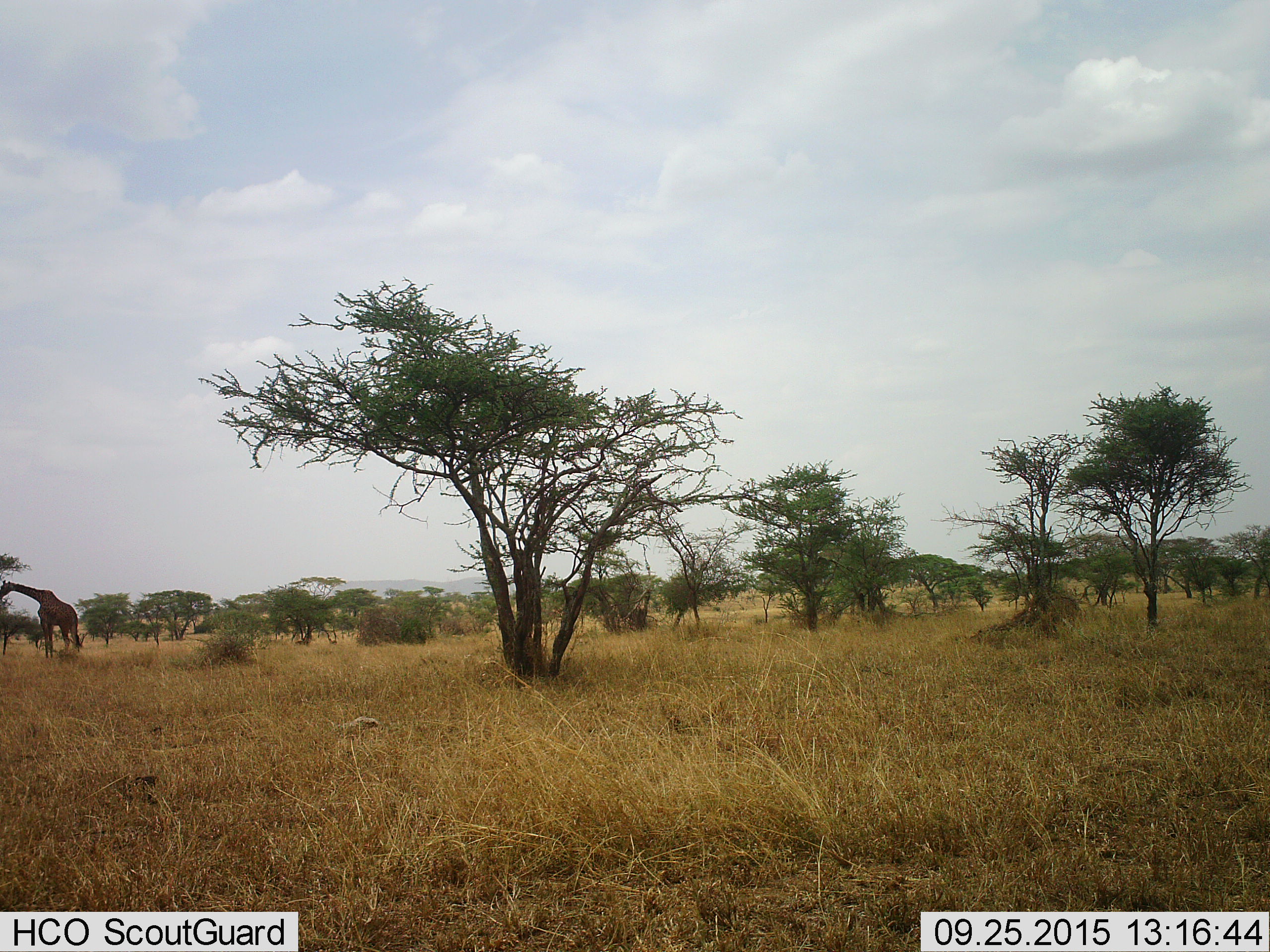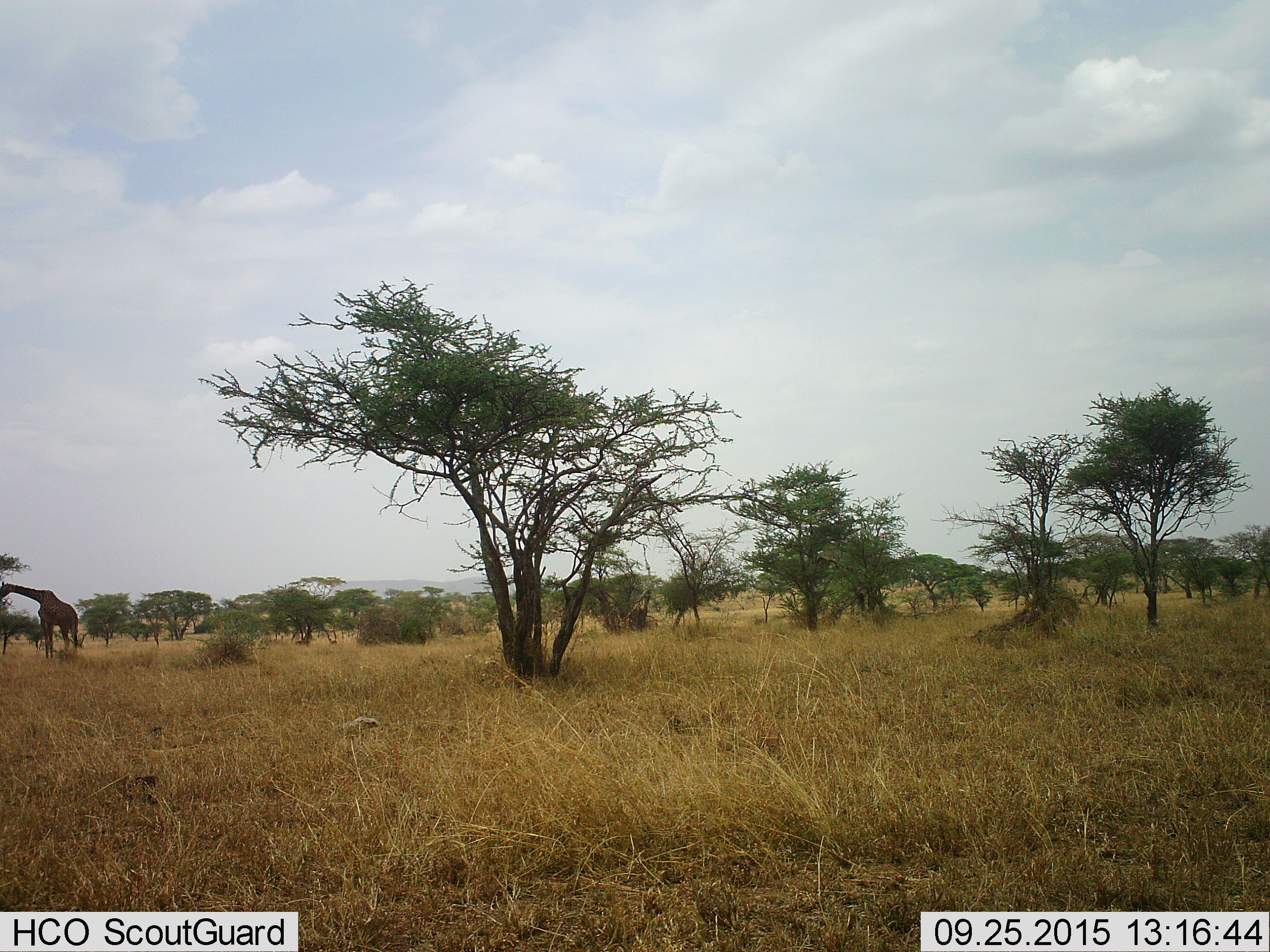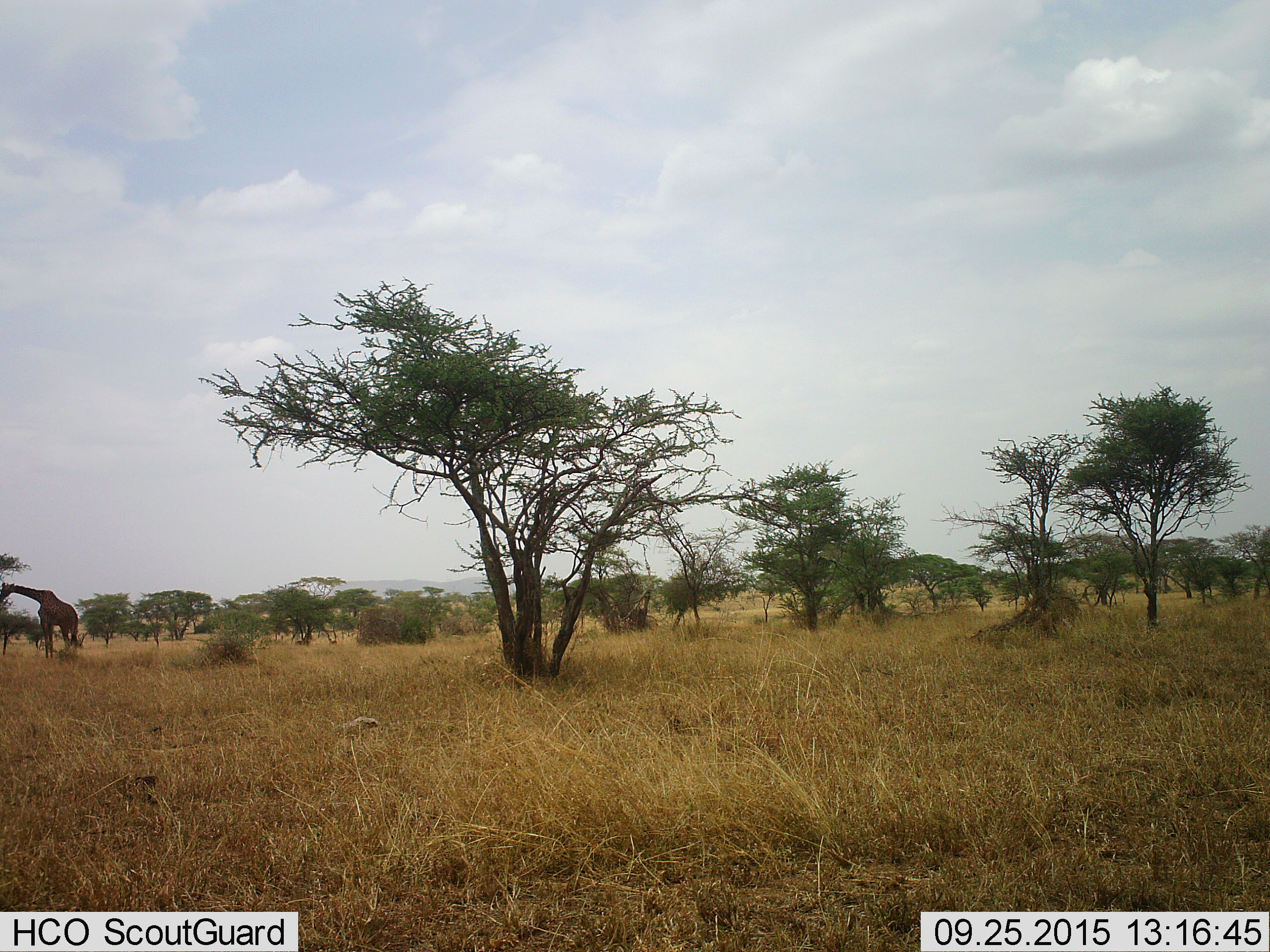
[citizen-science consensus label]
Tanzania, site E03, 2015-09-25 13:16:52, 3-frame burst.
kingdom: Animalia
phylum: Chordata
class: Mammalia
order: Artiodactyla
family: Giraffidae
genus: Giraffa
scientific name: Giraffa camelopardalis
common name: giraffe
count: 1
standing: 29%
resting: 0%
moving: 0%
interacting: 0%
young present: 0%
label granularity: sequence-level